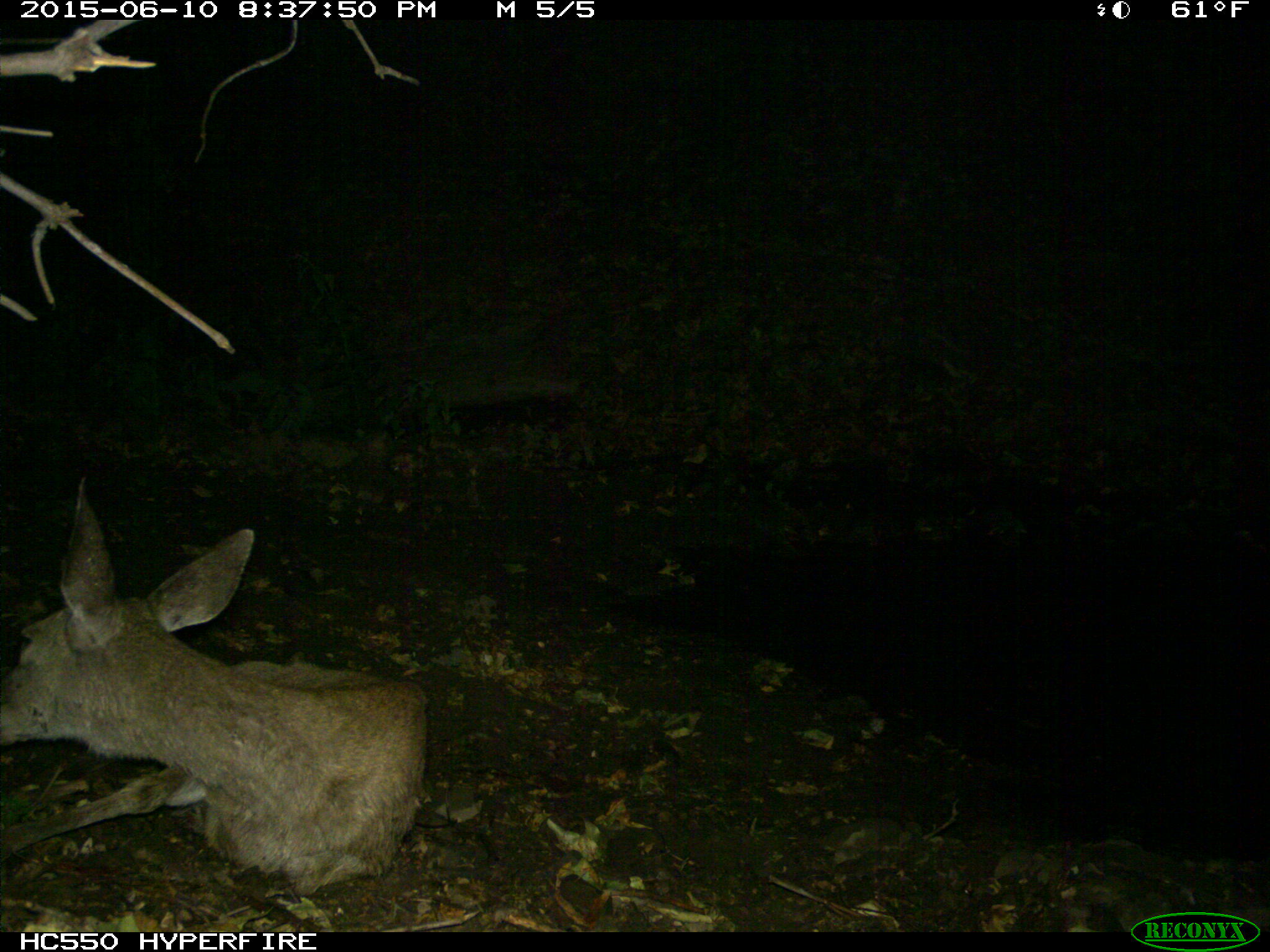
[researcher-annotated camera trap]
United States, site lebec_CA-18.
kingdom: Animalia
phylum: Chordata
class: Mammalia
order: Artiodactyla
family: Cervidae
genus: Odocoileus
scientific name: Odocoileus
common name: deer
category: unidentified deer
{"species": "unidentified deer (deer) (Odocoileus)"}